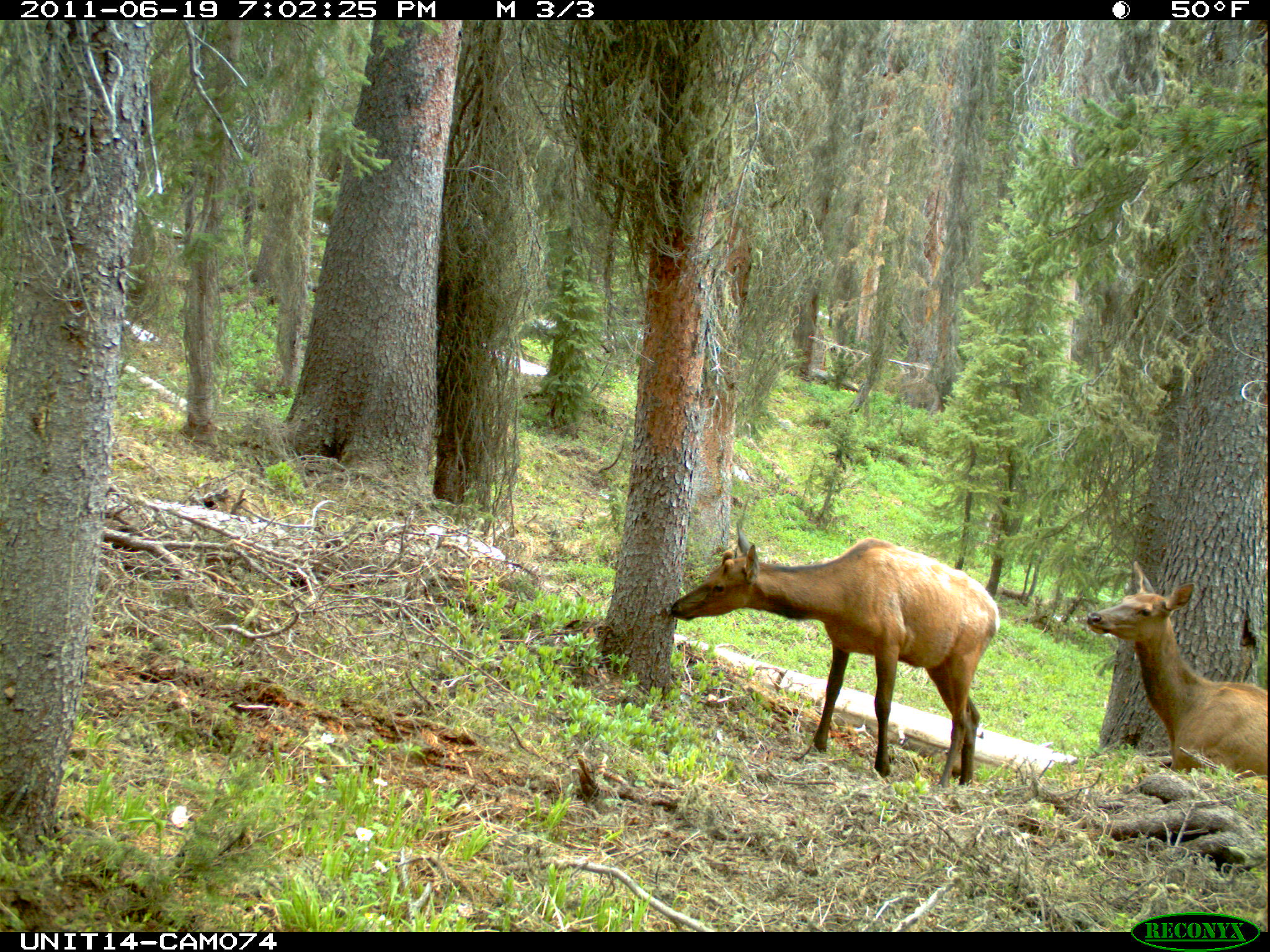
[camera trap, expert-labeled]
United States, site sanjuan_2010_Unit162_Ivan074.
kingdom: Animalia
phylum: Chordata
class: Mammalia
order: Artiodactyla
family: Cervidae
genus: Cervus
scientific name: Cervus elaphus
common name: red deer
Cervus elaphus (red deer).